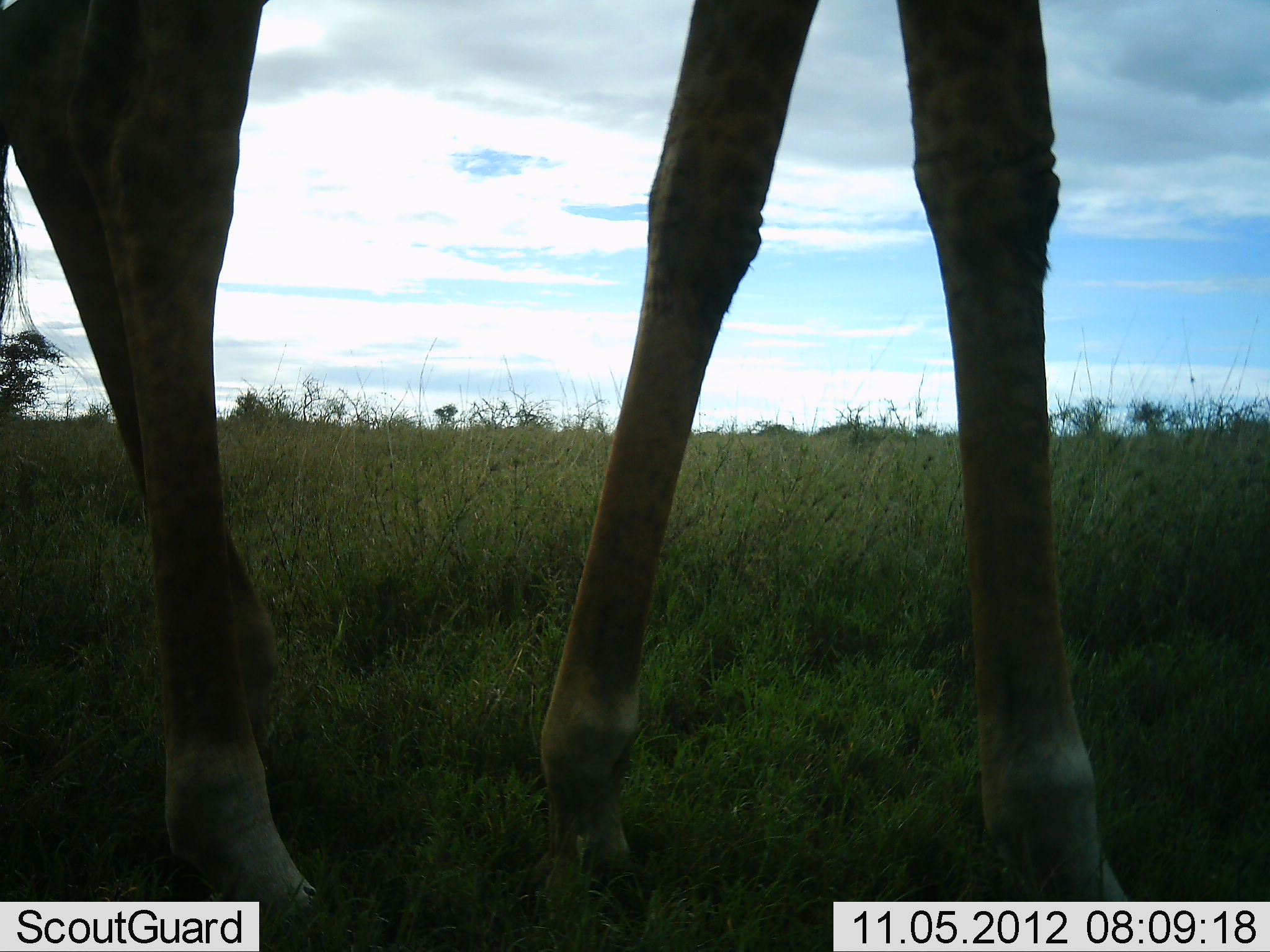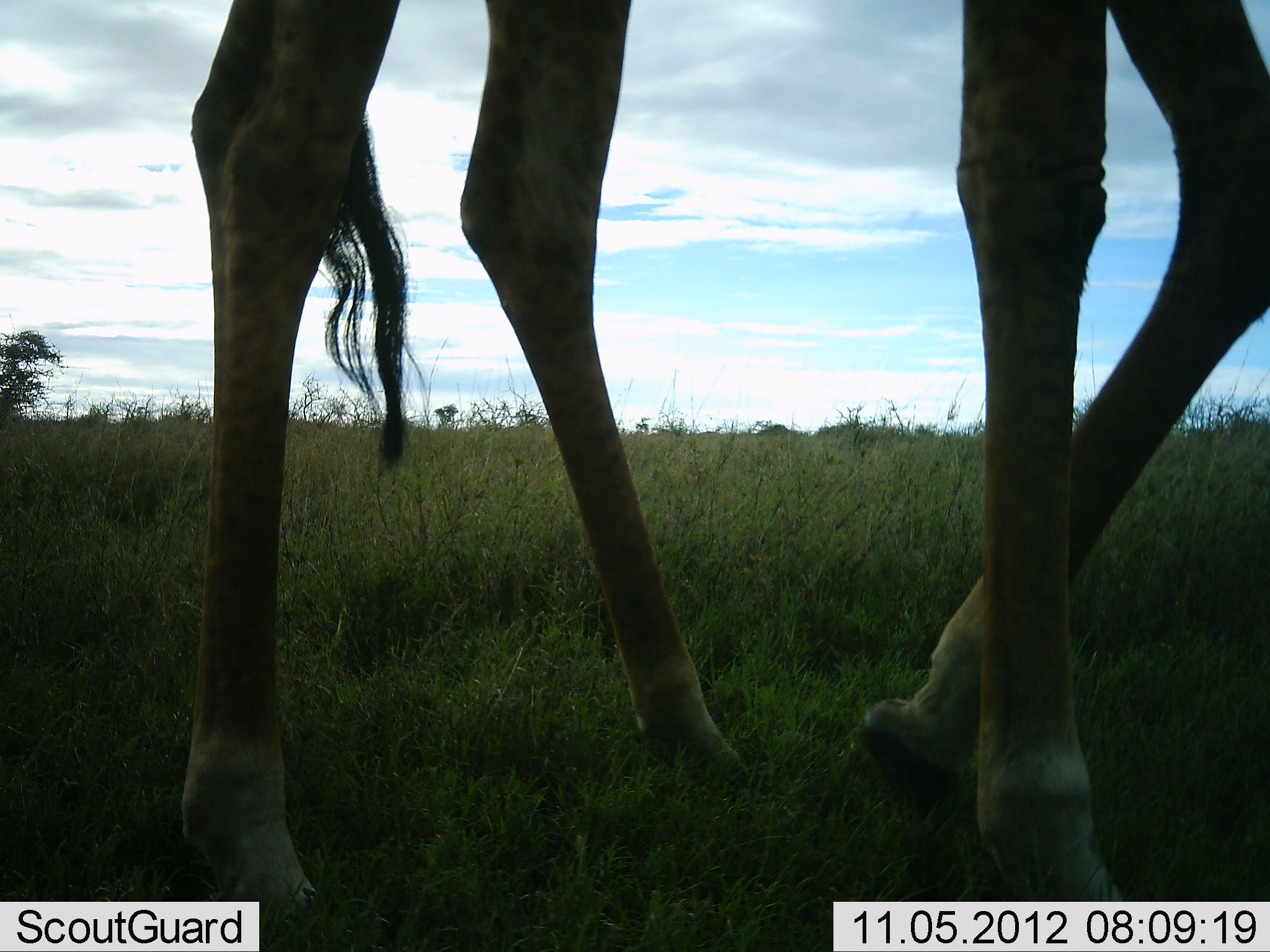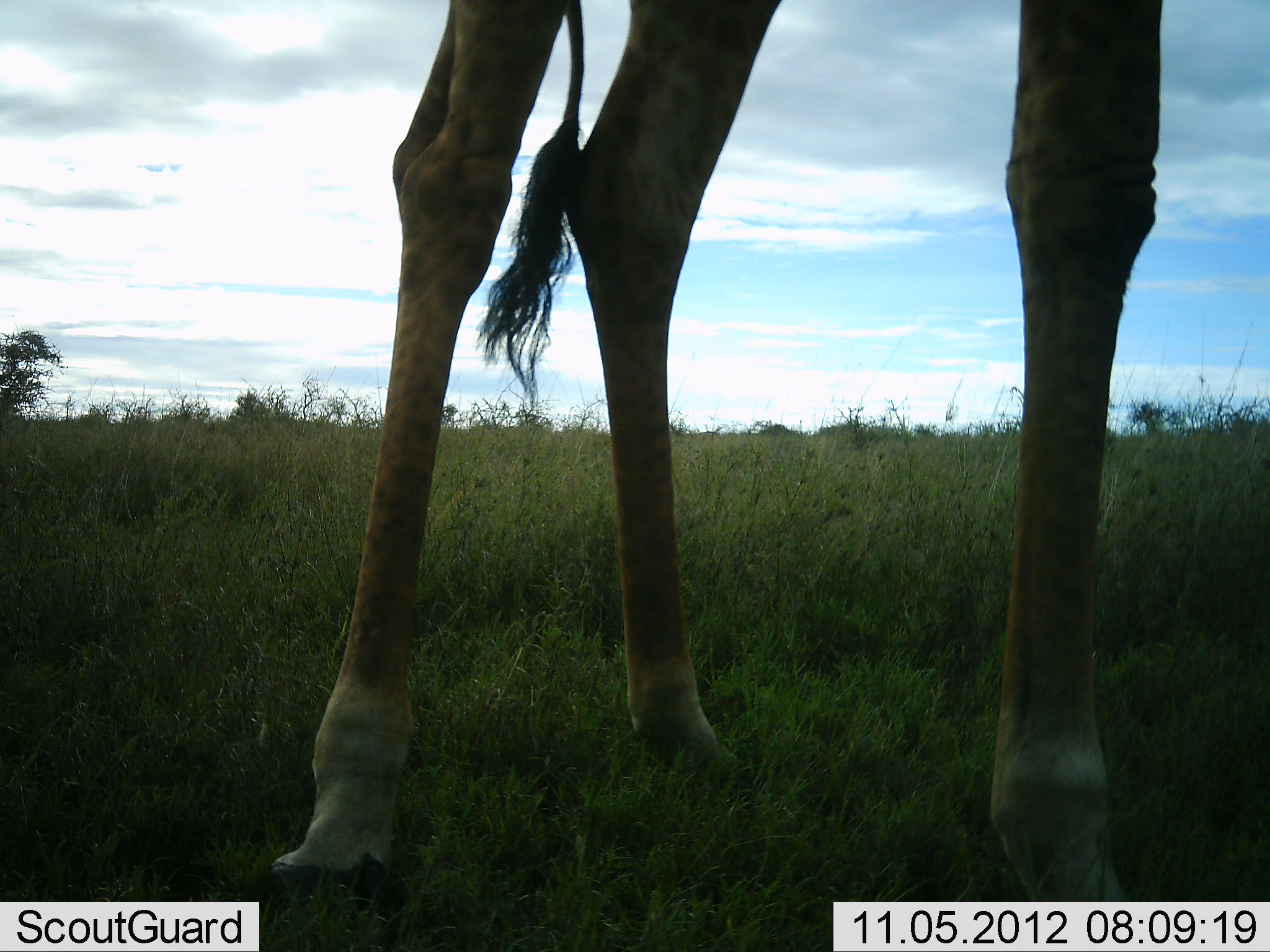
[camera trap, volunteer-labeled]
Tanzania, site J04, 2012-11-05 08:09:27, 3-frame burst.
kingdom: Animalia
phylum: Chordata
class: Mammalia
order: Artiodactyla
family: Giraffidae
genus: Giraffa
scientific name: Giraffa camelopardalis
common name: giraffe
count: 1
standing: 20%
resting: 0%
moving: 80%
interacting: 0%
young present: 0%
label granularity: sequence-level